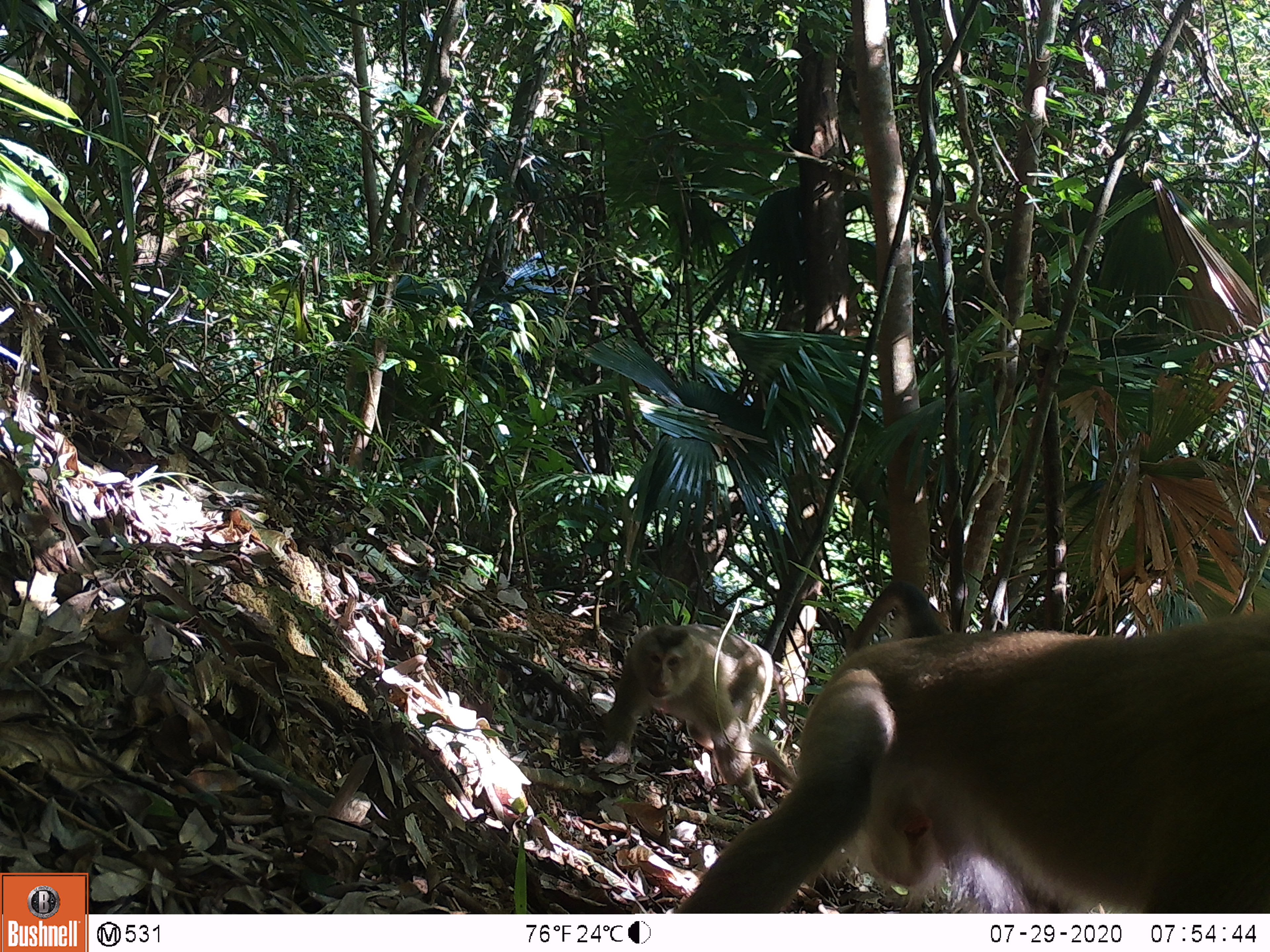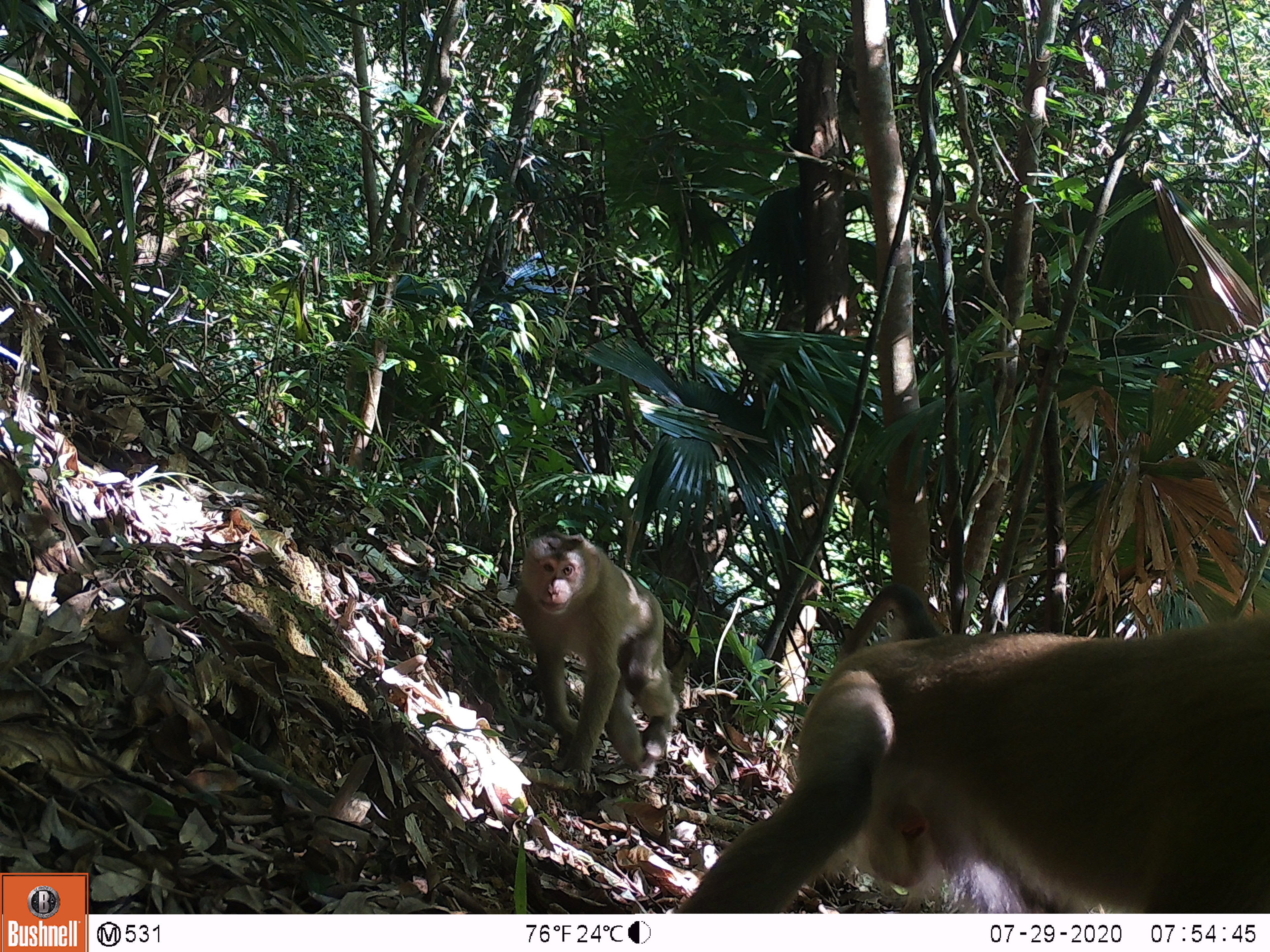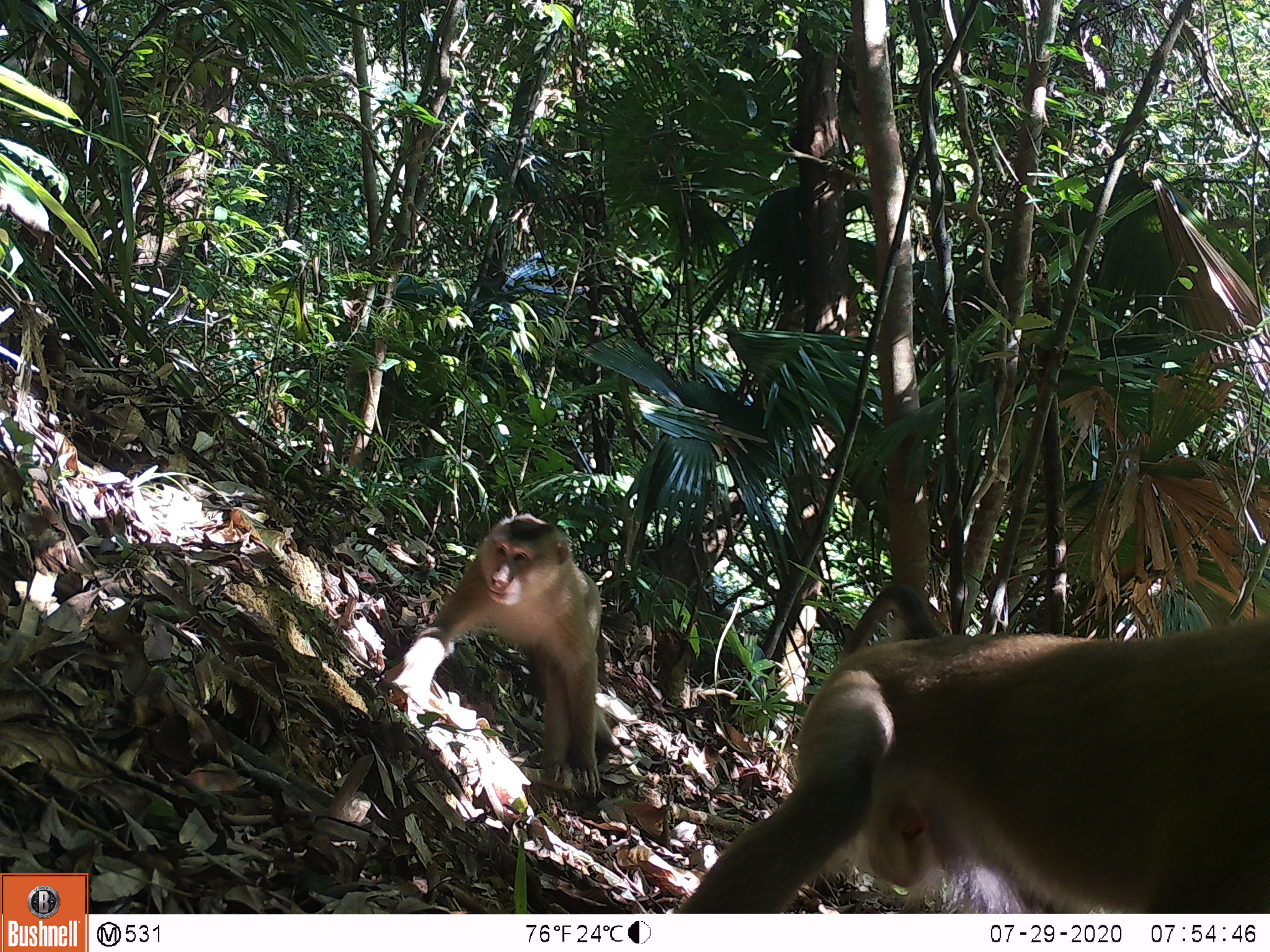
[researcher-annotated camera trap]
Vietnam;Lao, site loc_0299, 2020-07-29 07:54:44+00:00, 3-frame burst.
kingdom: Animalia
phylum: Chordata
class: Mammalia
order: Primates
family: Cercopithecidae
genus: Macaca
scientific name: Macaca nemestrina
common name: pig-tailed macaque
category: pig tailed macaque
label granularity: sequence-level